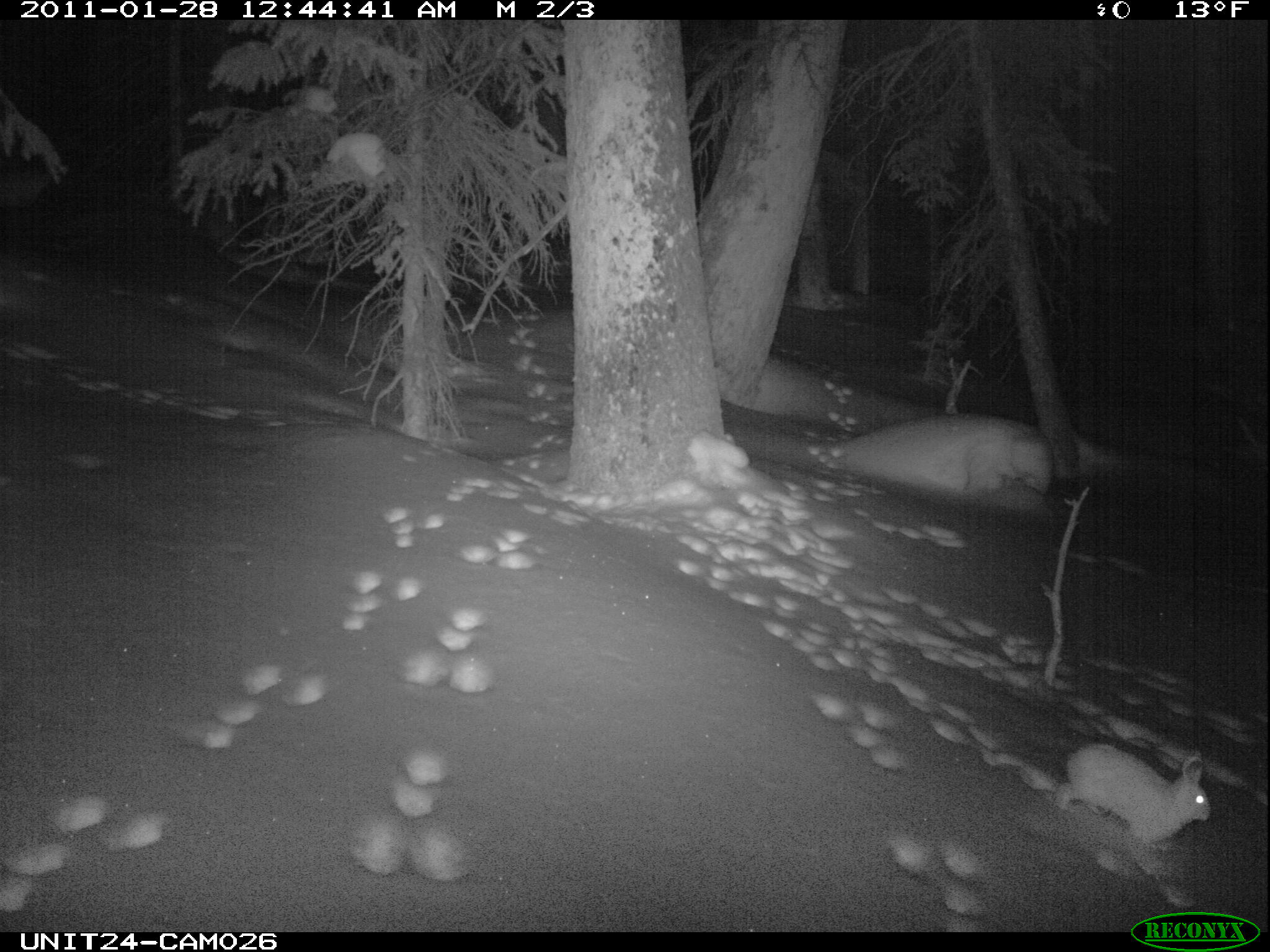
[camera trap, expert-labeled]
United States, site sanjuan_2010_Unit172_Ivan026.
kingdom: Animalia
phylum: Chordata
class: Mammalia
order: Lagomorpha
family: Leporidae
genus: Lepus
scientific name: Lepus americanus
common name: snowshoe hare